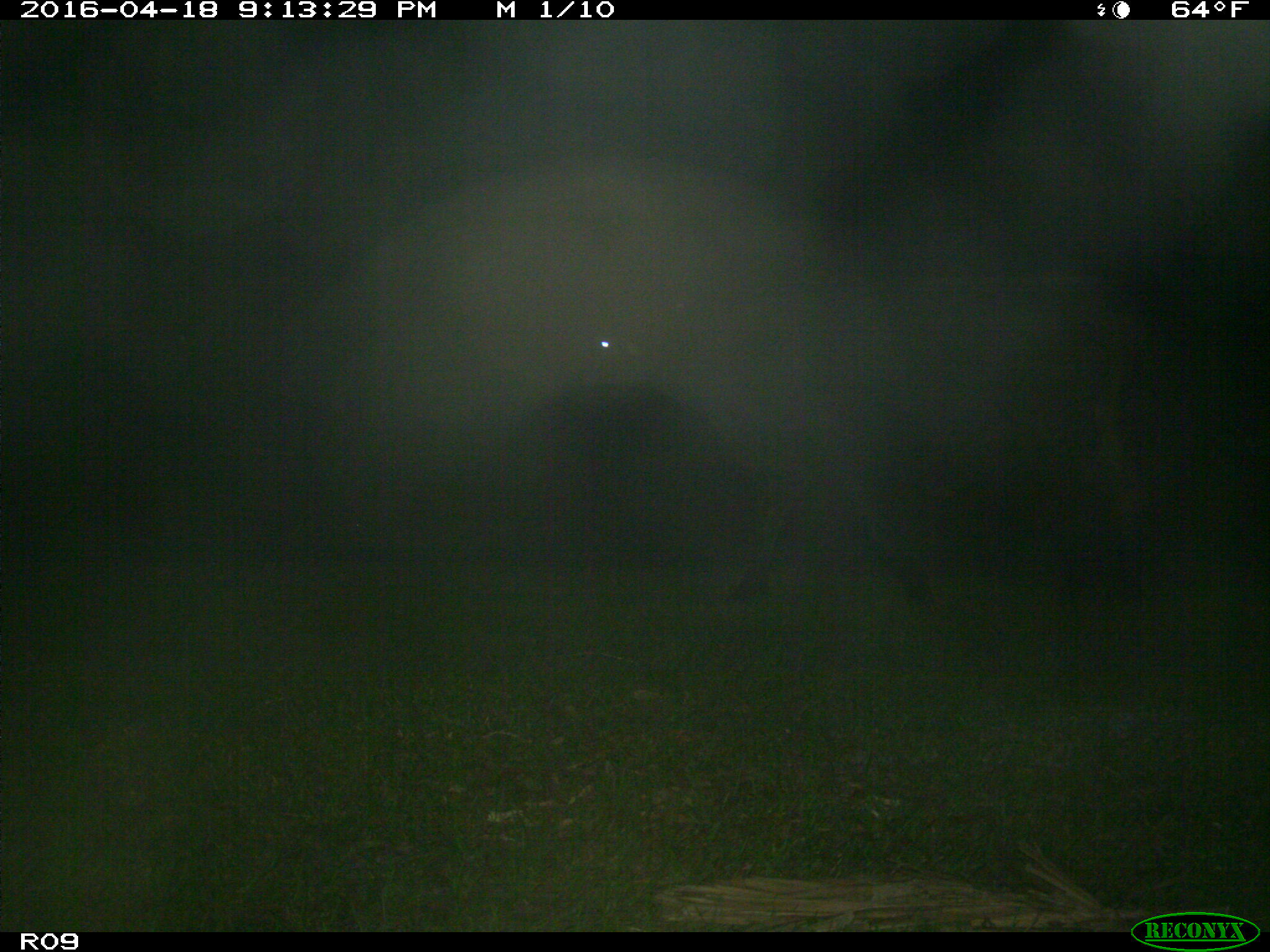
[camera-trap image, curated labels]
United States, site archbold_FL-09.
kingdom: Animalia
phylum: Chordata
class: Mammalia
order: Artiodactyla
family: Bovidae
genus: Bos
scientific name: Bos taurus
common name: domestic cow